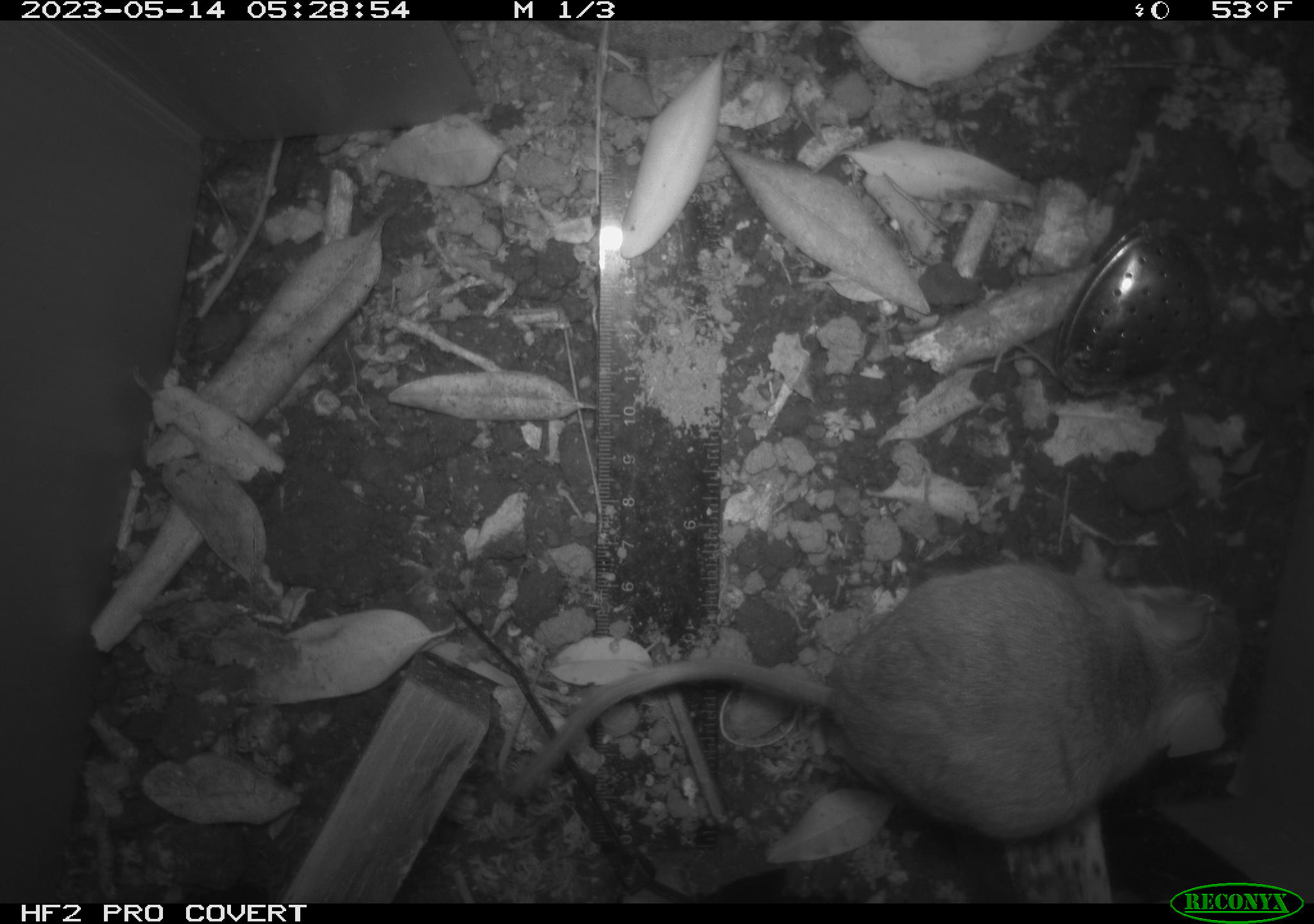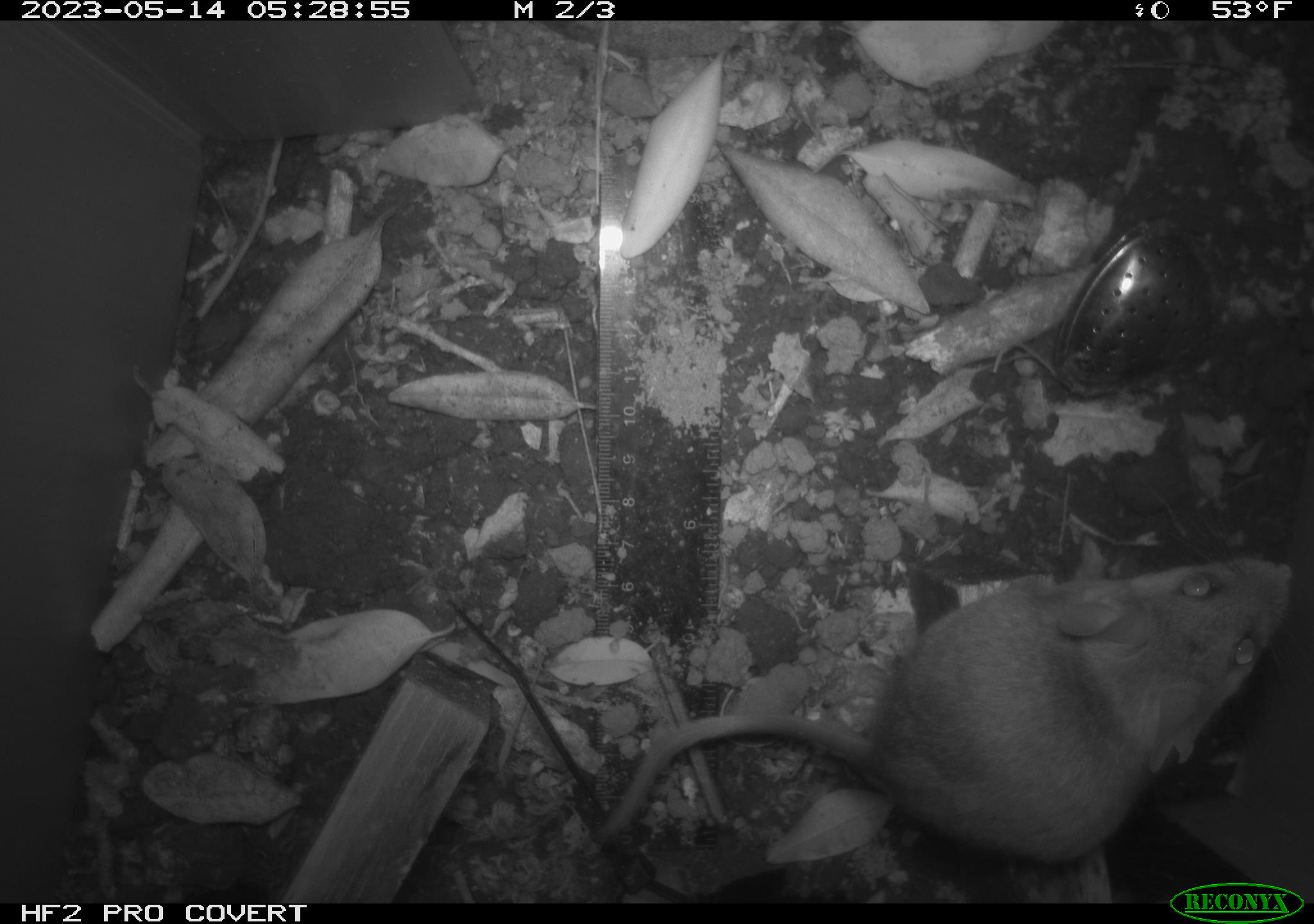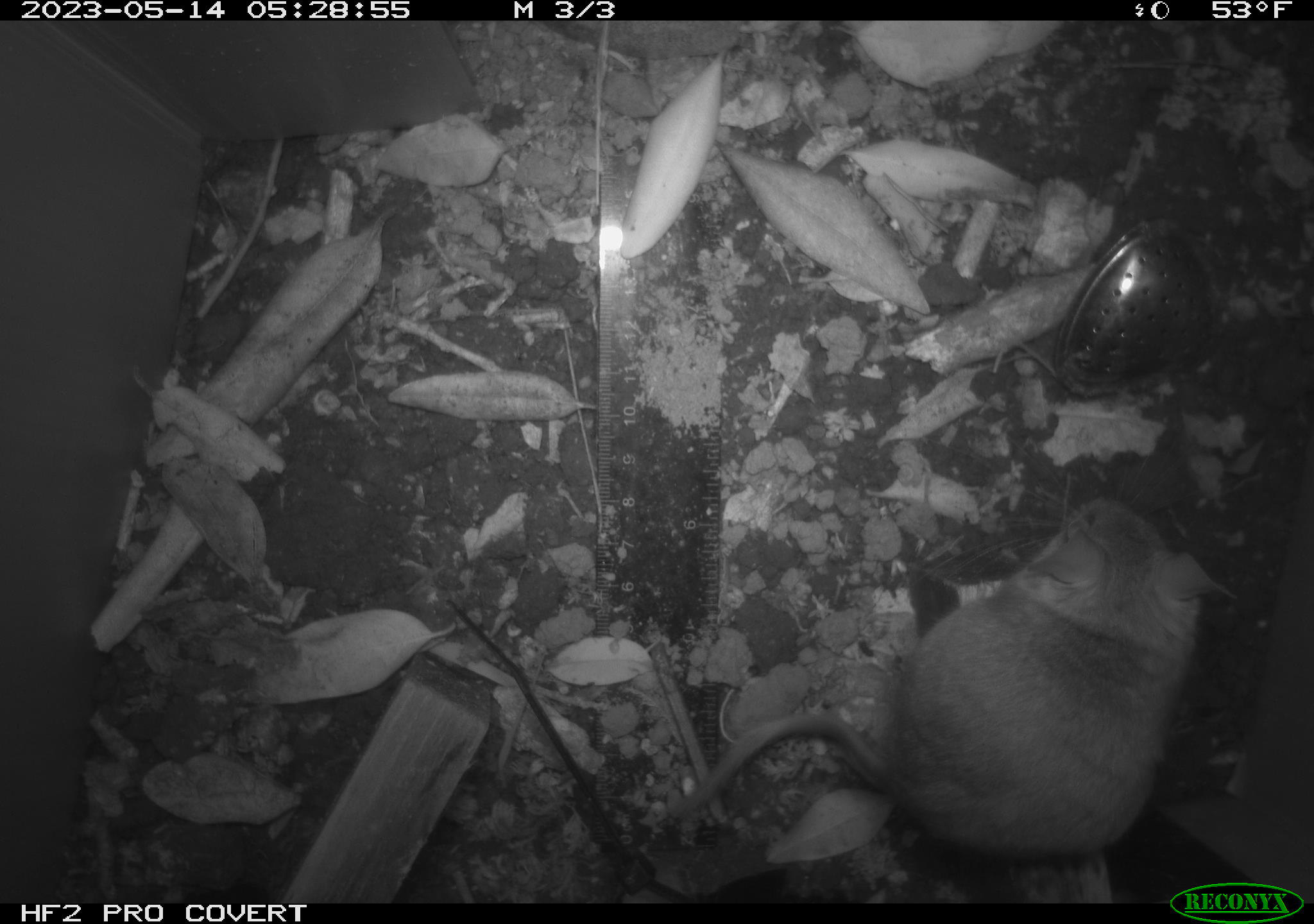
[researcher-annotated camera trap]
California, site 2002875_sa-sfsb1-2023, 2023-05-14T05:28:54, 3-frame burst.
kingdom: Animalia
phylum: Chordata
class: Mammalia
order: Rodentia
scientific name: Rodentia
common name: mouse species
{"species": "mouse species (Rodentia)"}